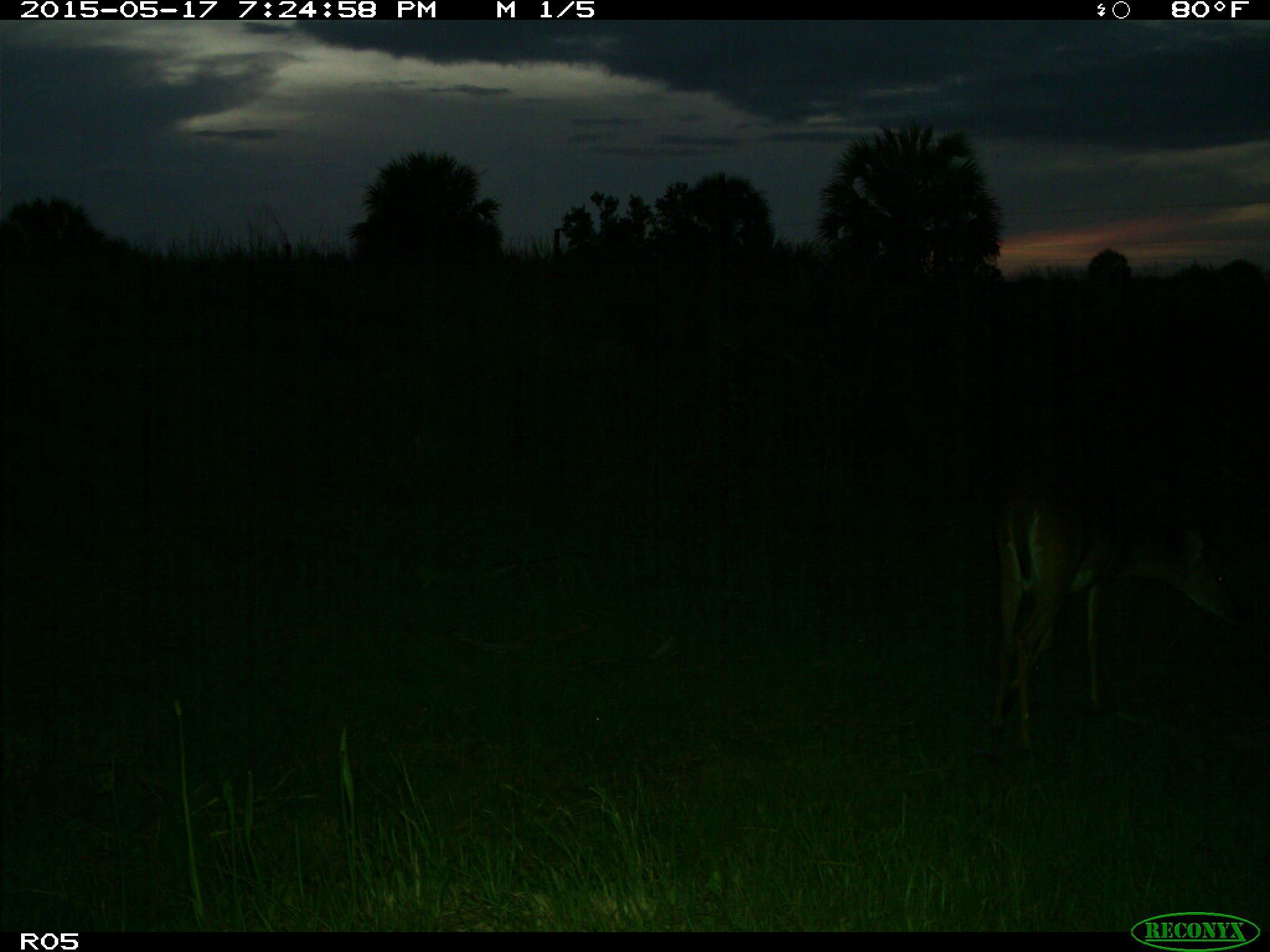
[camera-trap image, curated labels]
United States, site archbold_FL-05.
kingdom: Animalia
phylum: Chordata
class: Mammalia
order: Artiodactyla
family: Cervidae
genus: Odocoileus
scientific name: Odocoileus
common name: deer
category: unidentified deer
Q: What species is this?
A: Unidentified deer (deer) (Odocoileus).